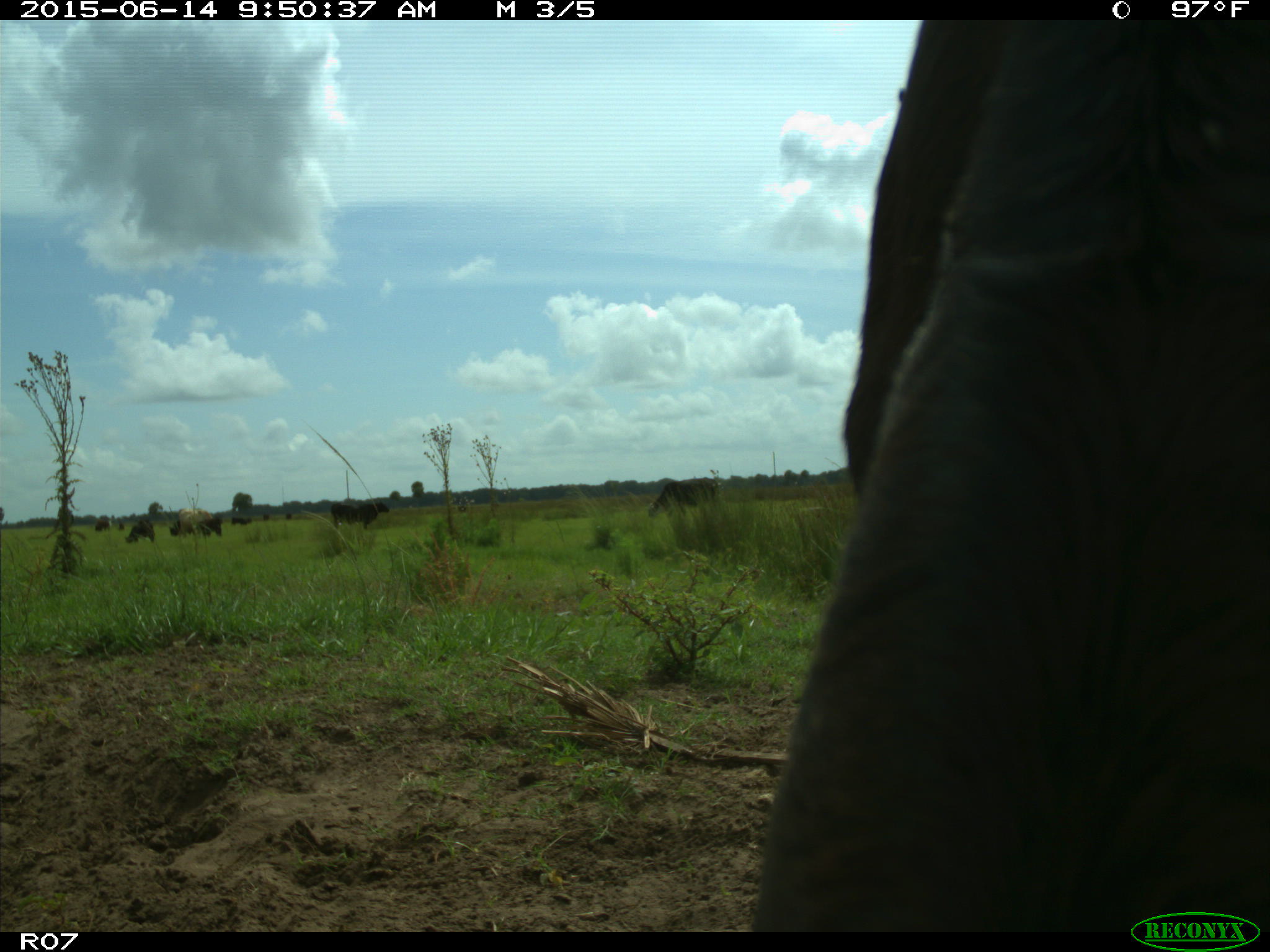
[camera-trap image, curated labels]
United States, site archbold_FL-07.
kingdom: Animalia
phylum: Chordata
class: Mammalia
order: Artiodactyla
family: Bovidae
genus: Bos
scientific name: Bos taurus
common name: domestic cow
Bos taurus (domestic cow).